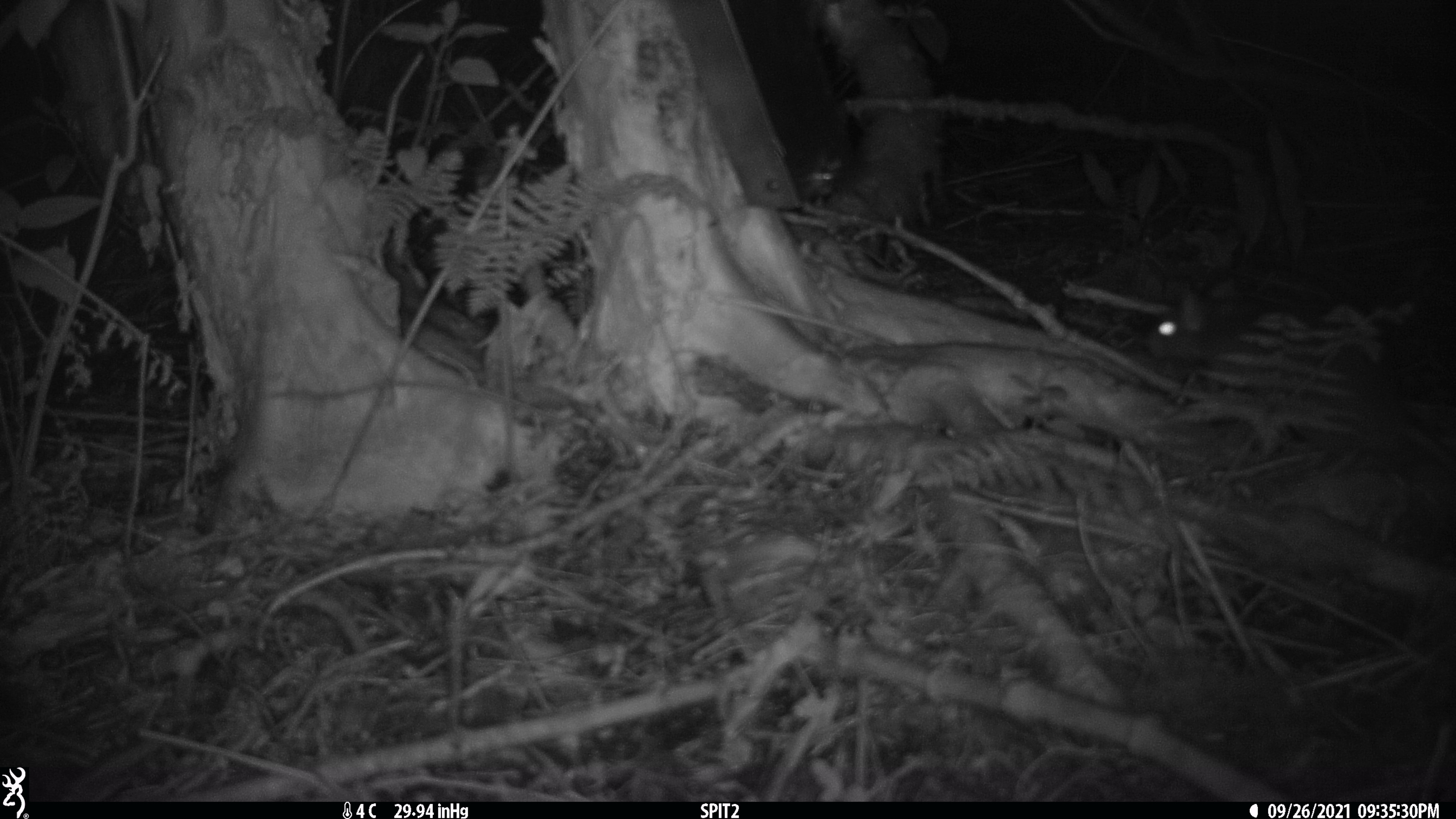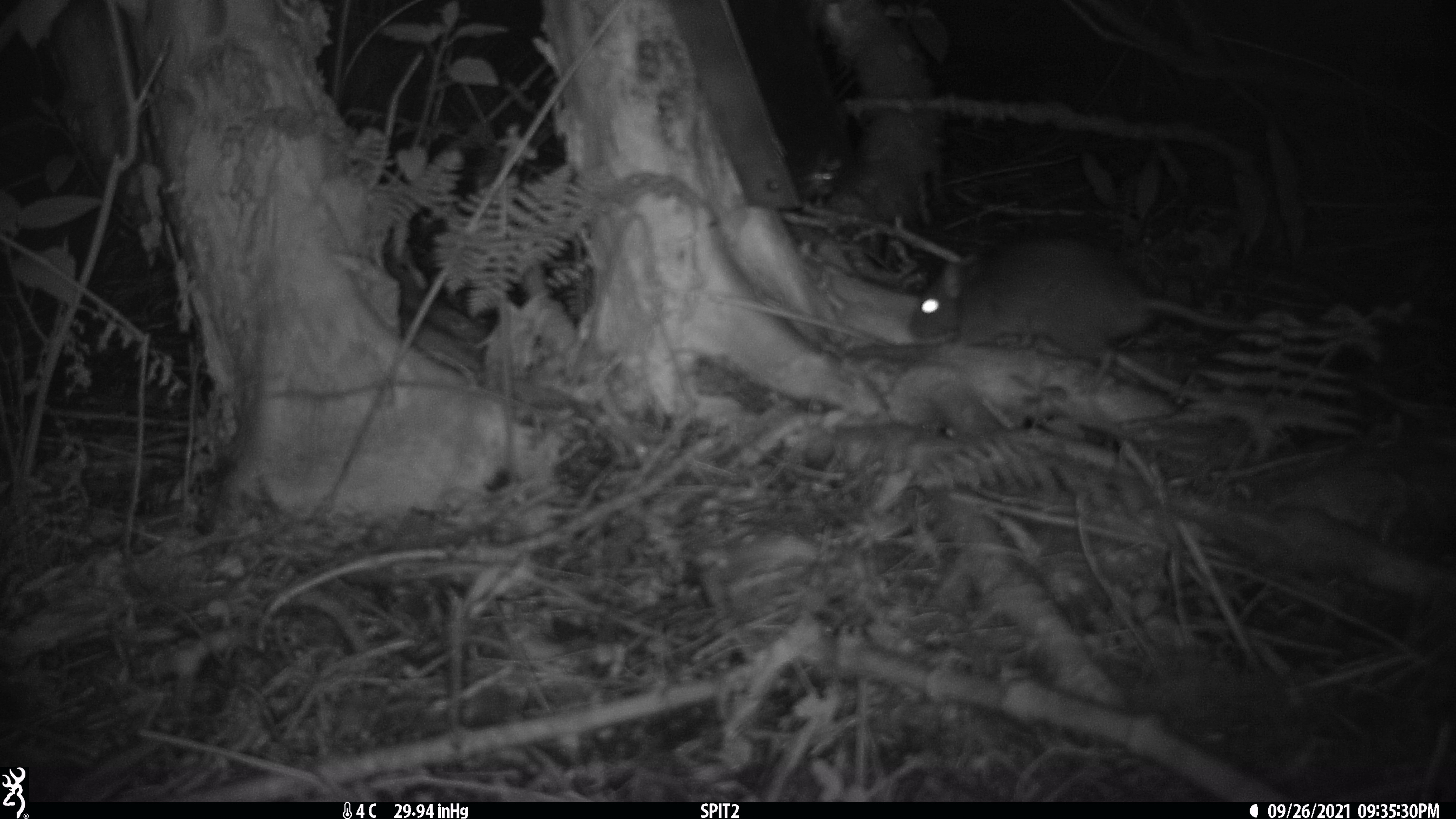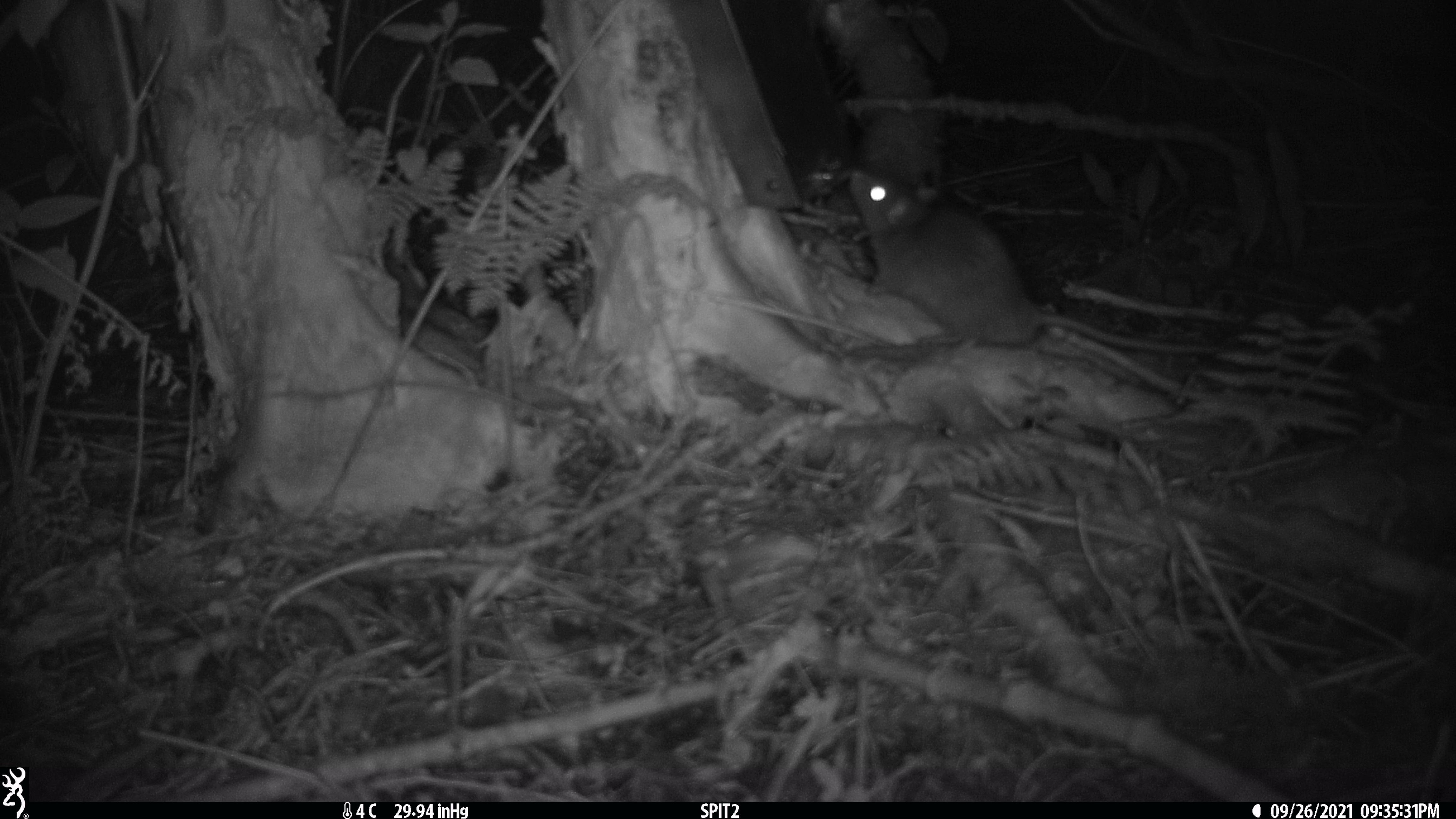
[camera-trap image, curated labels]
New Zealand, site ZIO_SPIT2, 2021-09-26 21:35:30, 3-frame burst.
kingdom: Animalia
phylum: Chordata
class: Mammalia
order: Rodentia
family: Muridae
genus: Rattus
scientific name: Rattus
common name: rat